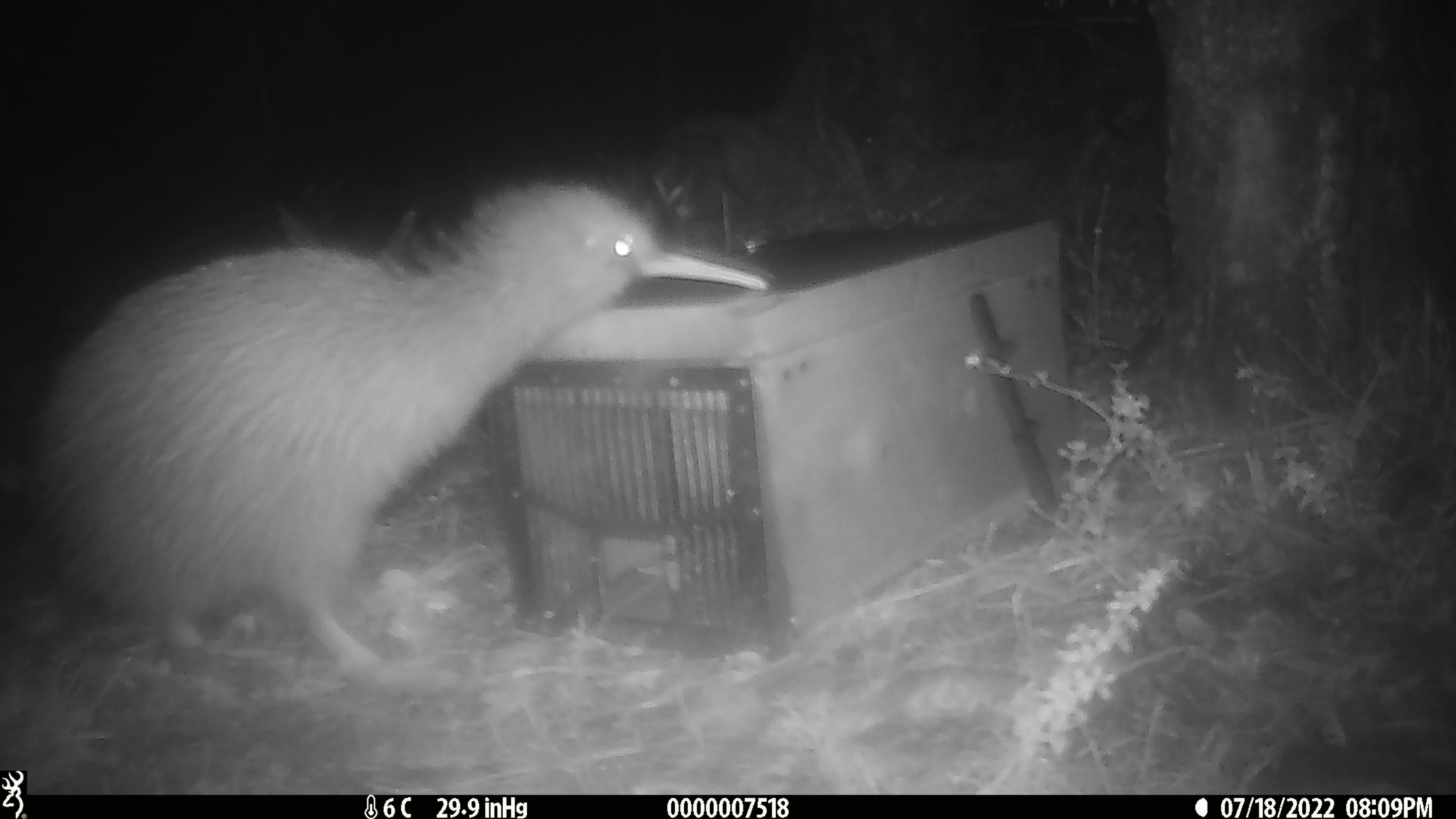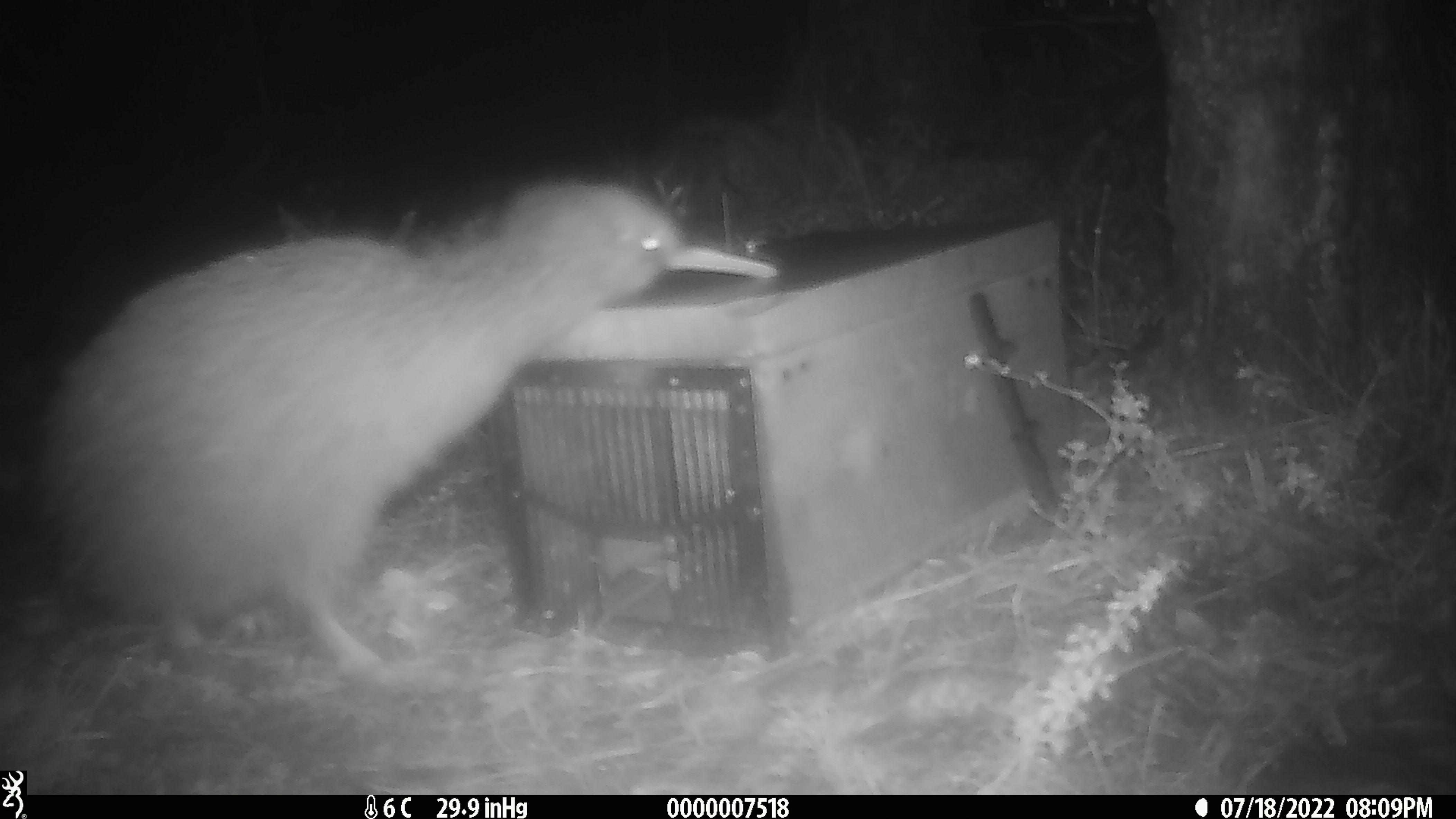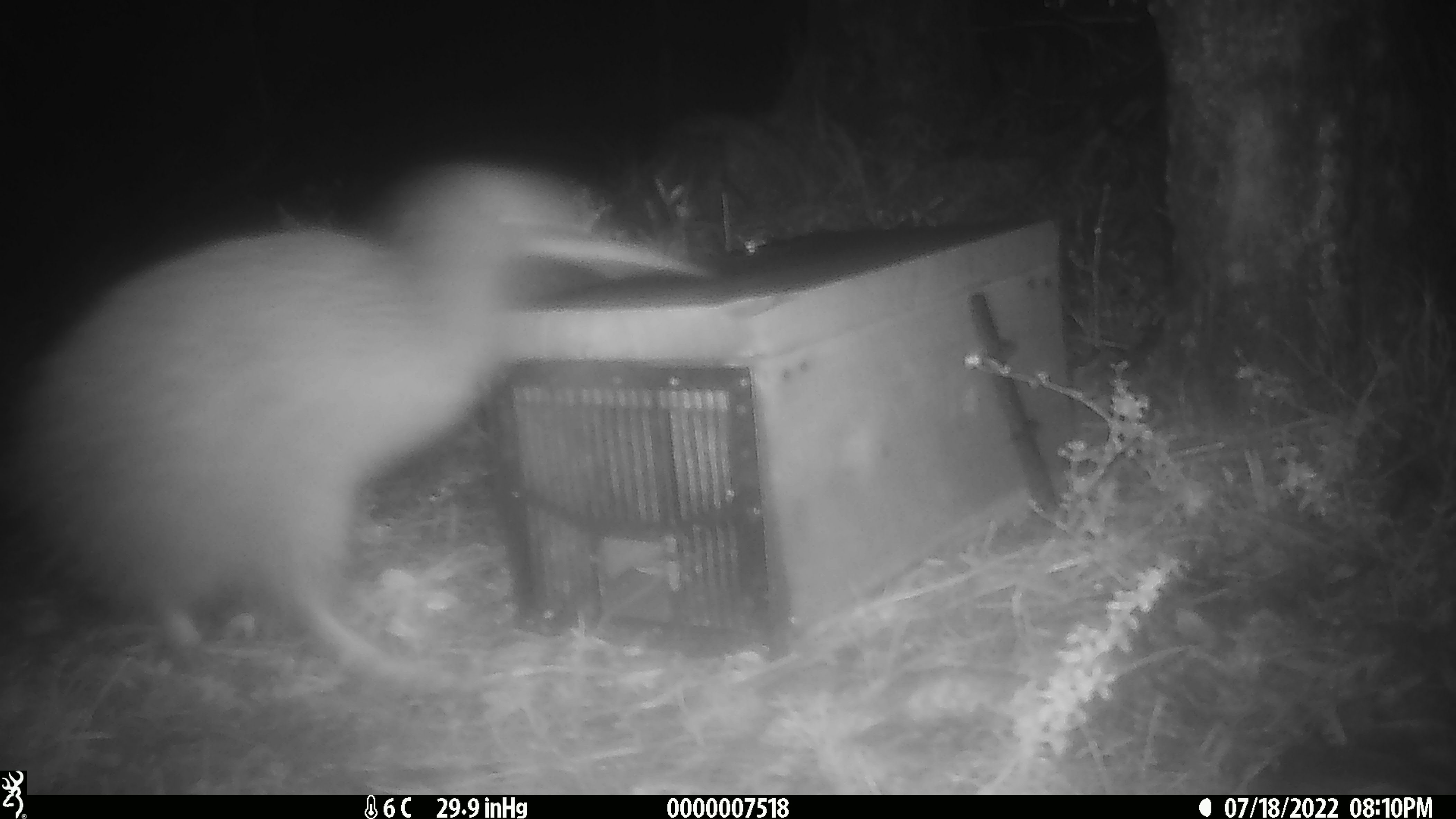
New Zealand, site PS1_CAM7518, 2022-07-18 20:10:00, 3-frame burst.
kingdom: Animalia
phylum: Chordata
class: Aves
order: Apterygiformes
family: Apterygidae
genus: Apteryx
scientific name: Apteryx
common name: kiwi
Kiwi (Apteryx).